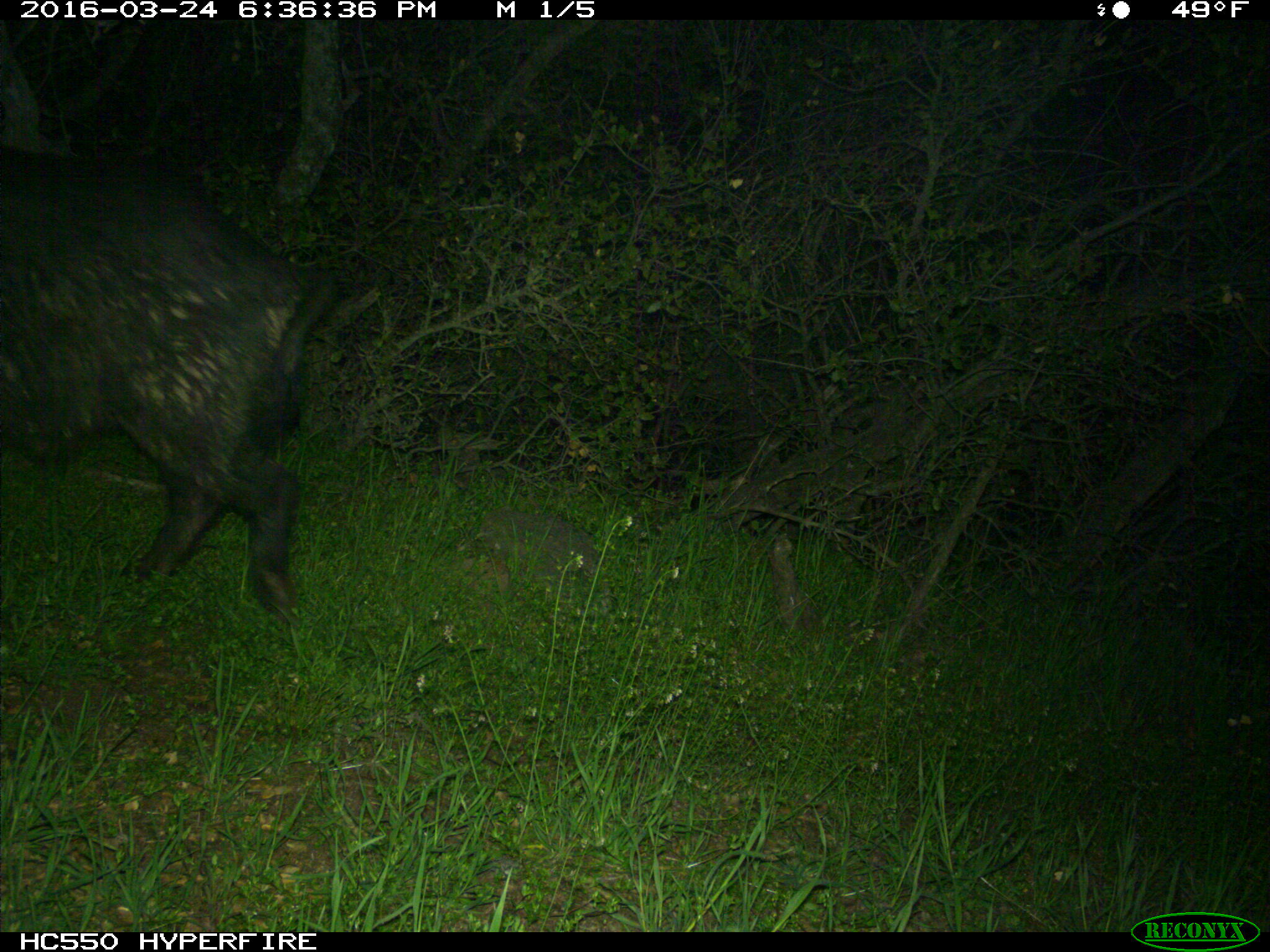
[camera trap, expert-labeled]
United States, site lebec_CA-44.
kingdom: Animalia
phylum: Chordata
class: Mammalia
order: Artiodactyla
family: Suidae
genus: Sus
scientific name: Sus scrofa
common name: wild boar